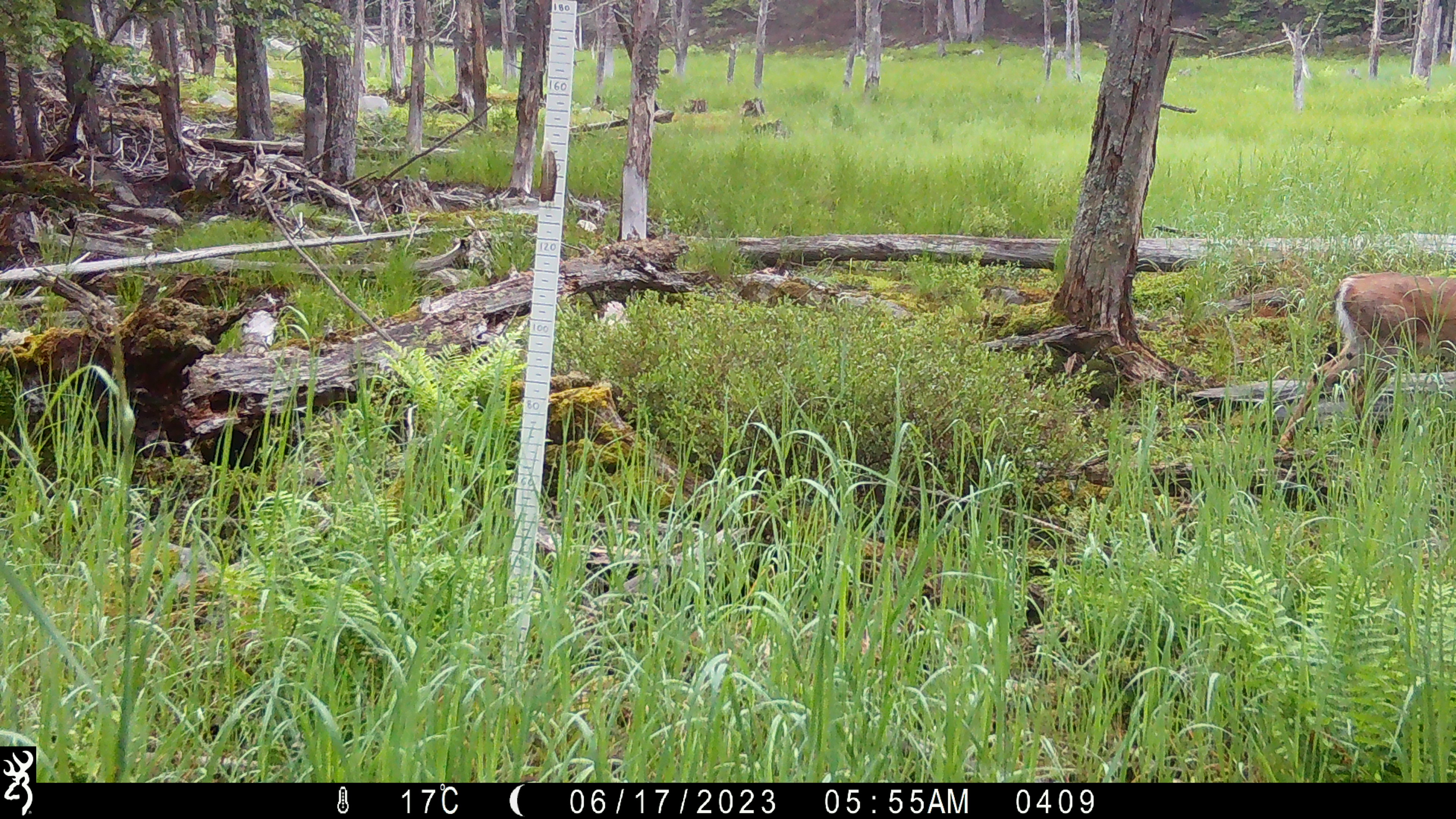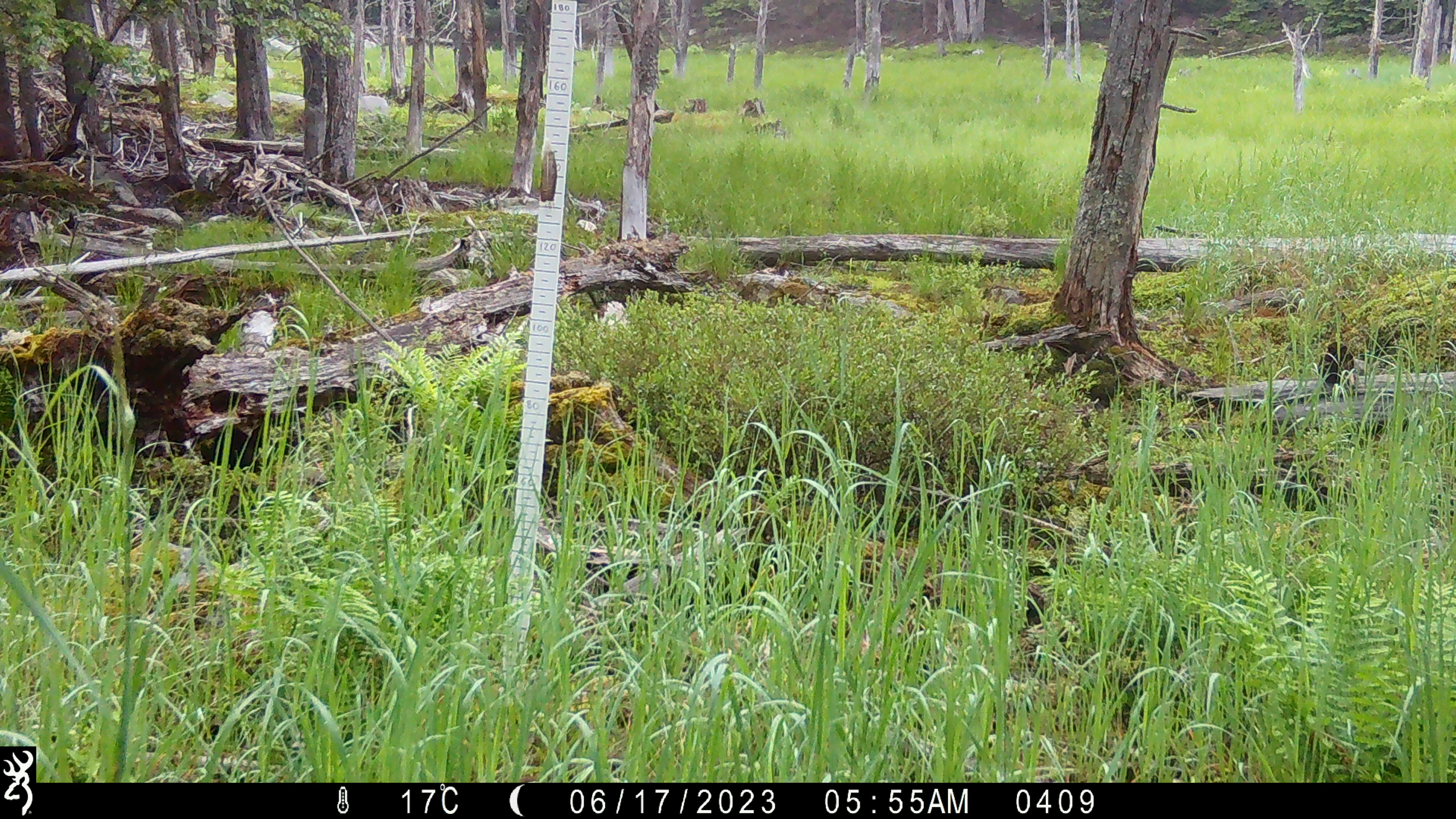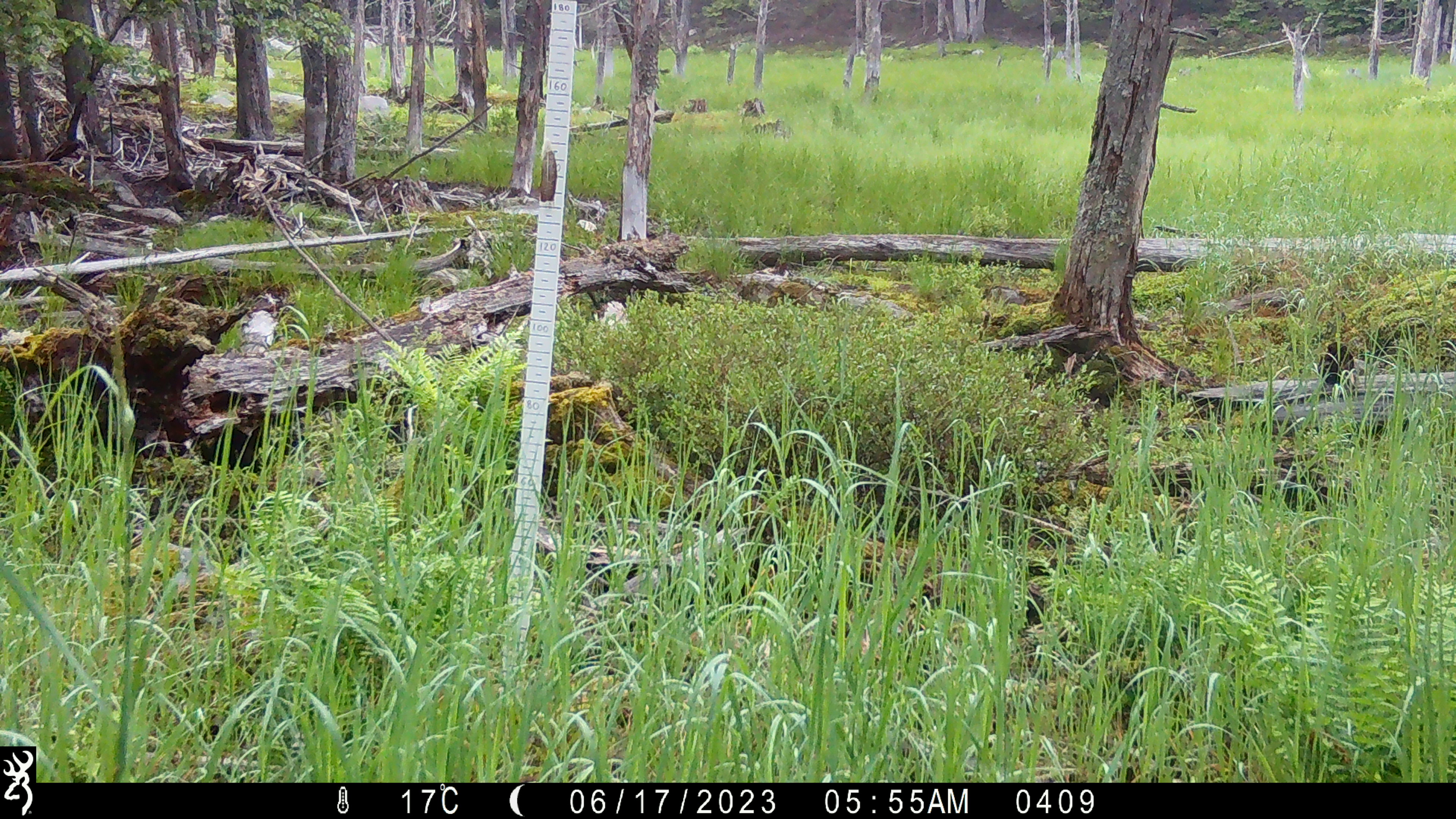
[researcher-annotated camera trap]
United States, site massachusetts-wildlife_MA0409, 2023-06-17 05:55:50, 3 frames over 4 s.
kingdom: Animalia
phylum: Chordata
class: Mammalia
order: Artiodactyla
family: Cervidae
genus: Odocoileus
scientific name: Odocoileus virginianus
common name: white-tailed deer